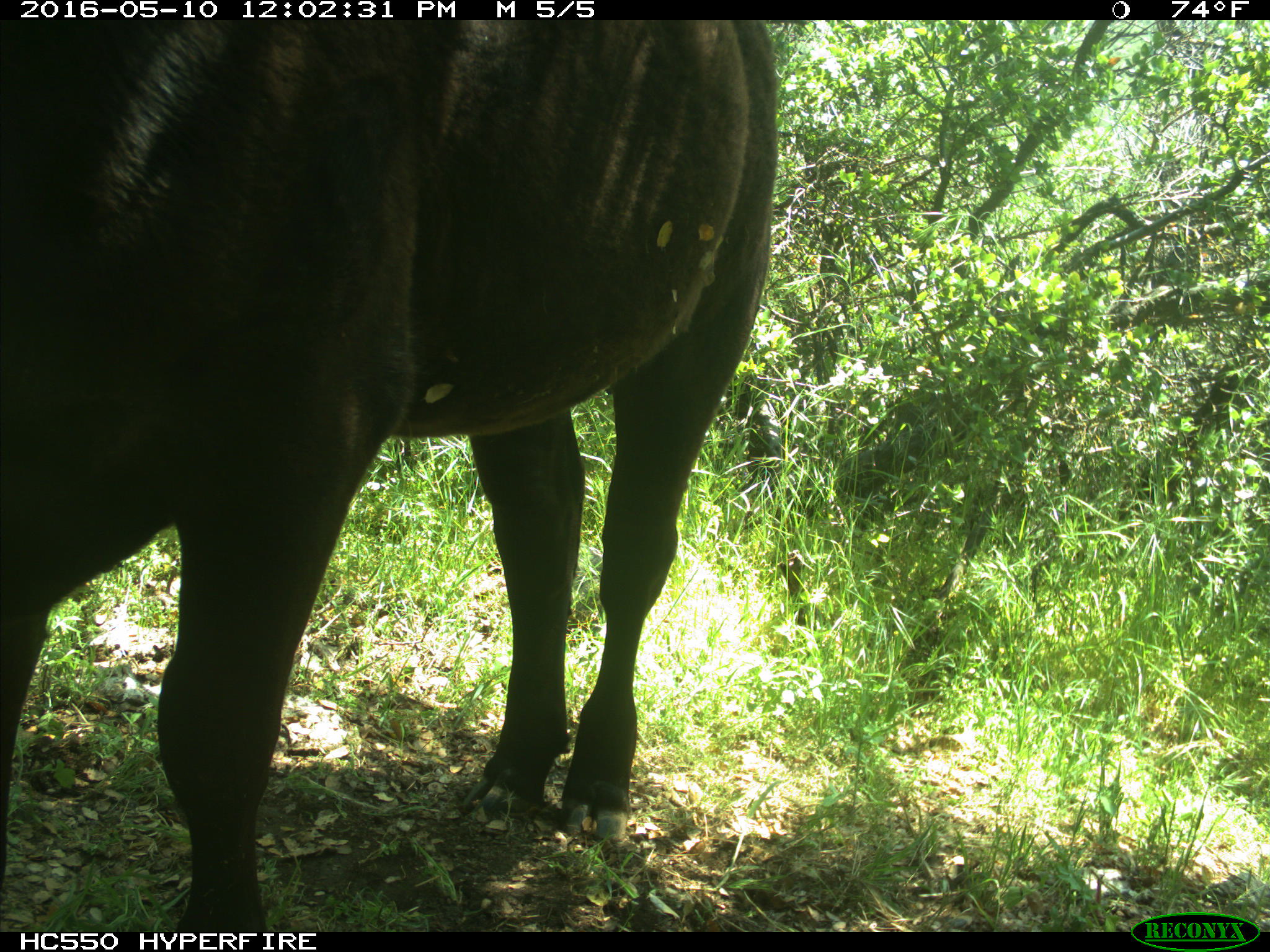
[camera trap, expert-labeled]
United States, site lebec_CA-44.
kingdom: Animalia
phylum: Chordata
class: Mammalia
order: Artiodactyla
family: Bovidae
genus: Bos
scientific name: Bos taurus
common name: domestic cow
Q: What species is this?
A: Bos taurus (domestic cow).